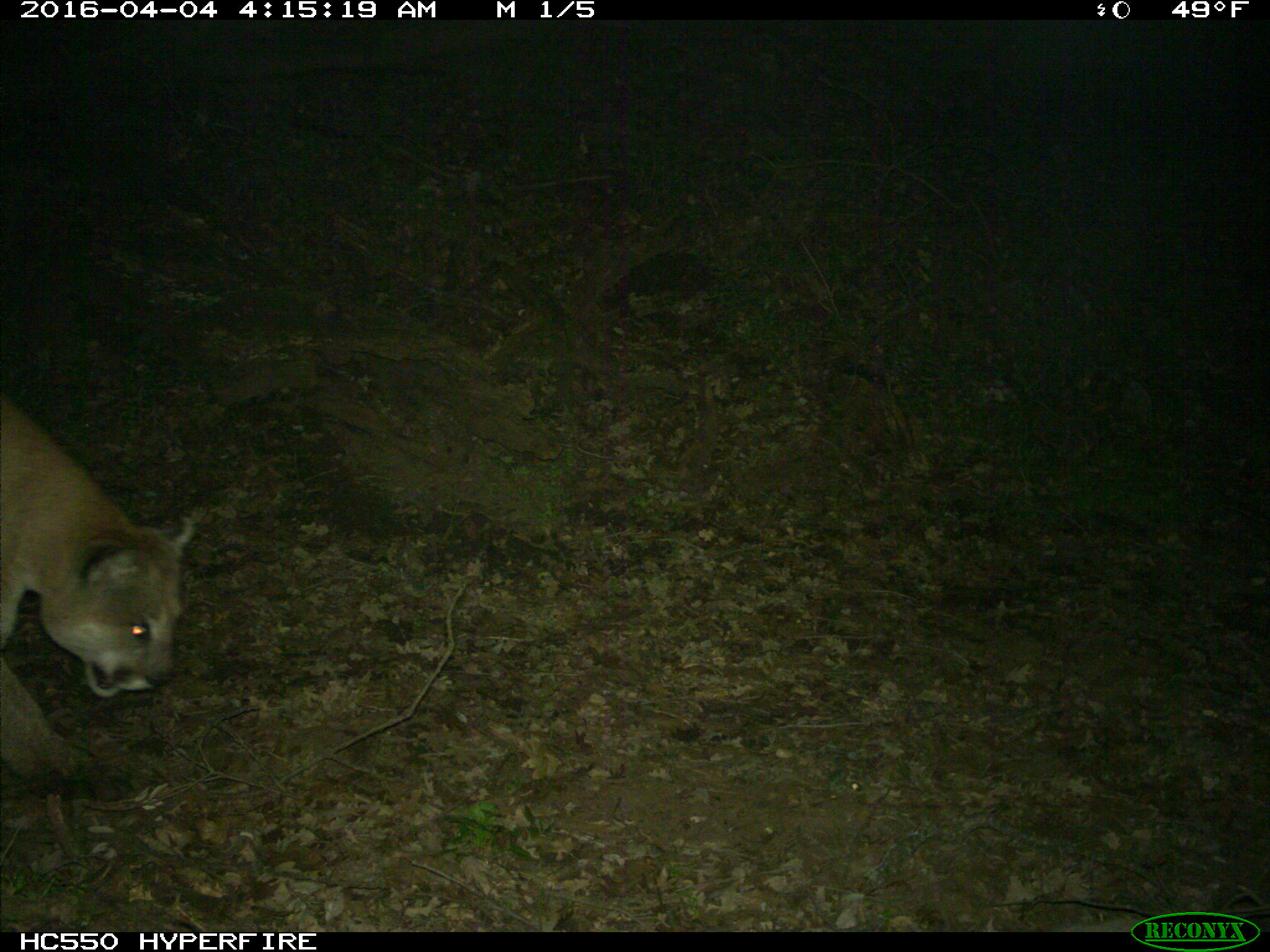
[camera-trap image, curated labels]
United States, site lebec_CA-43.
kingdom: Animalia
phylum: Chordata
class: Mammalia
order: Carnivora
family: Felidae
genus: Puma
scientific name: Puma concolor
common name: mountain lion